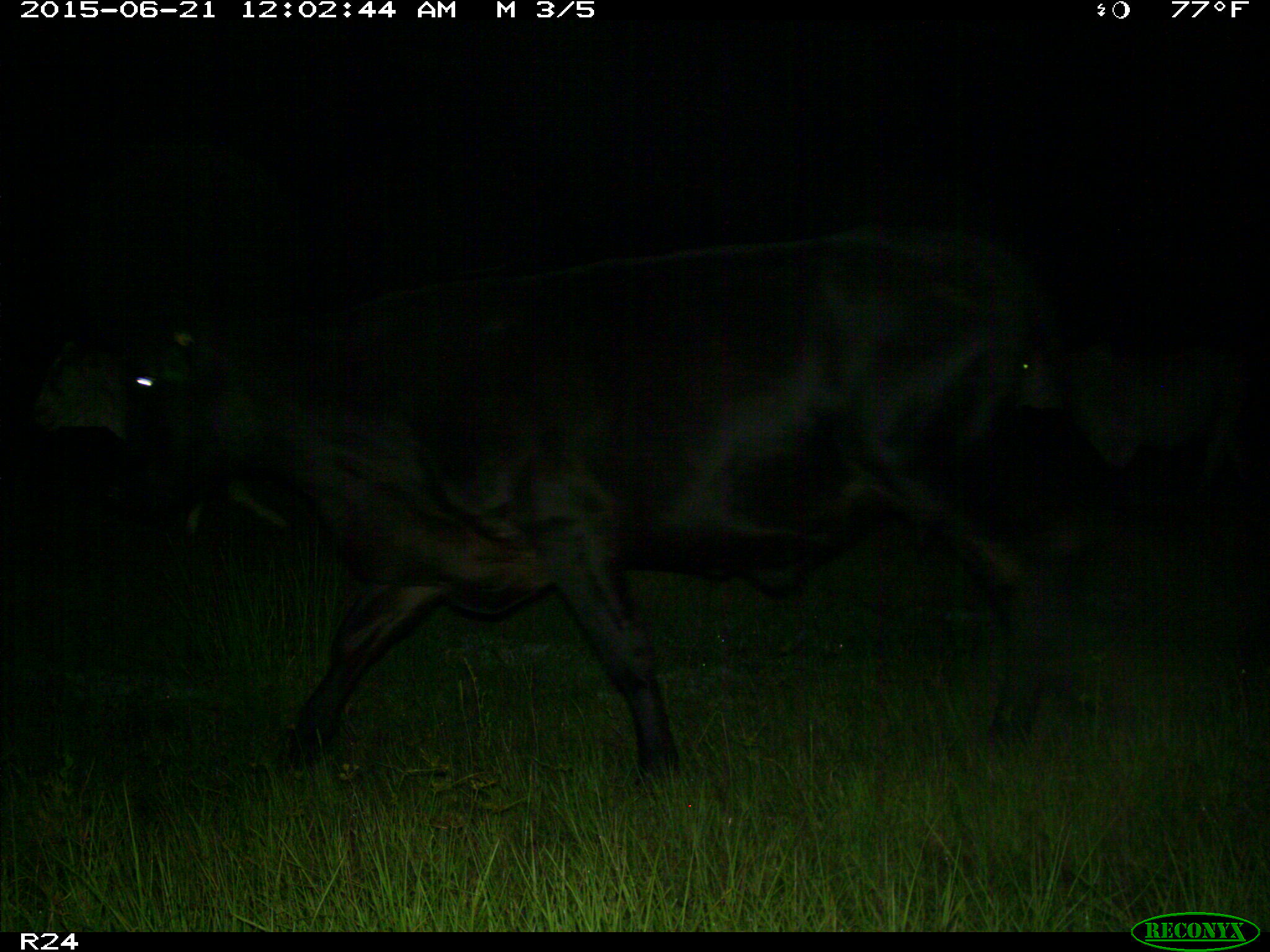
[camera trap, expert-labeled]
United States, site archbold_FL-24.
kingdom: Animalia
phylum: Chordata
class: Mammalia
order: Artiodactyla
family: Bovidae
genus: Bos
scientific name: Bos taurus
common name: domestic cow